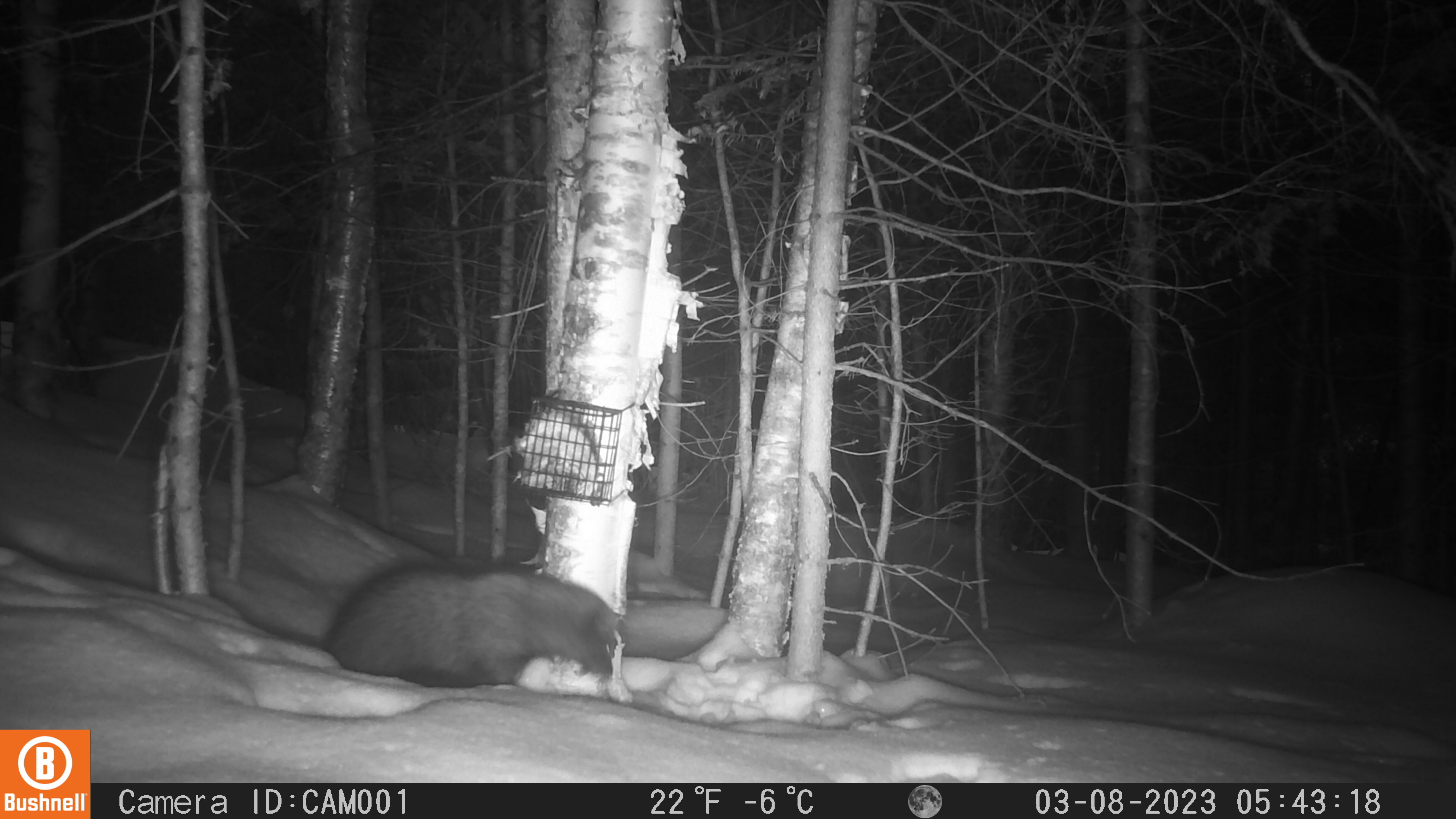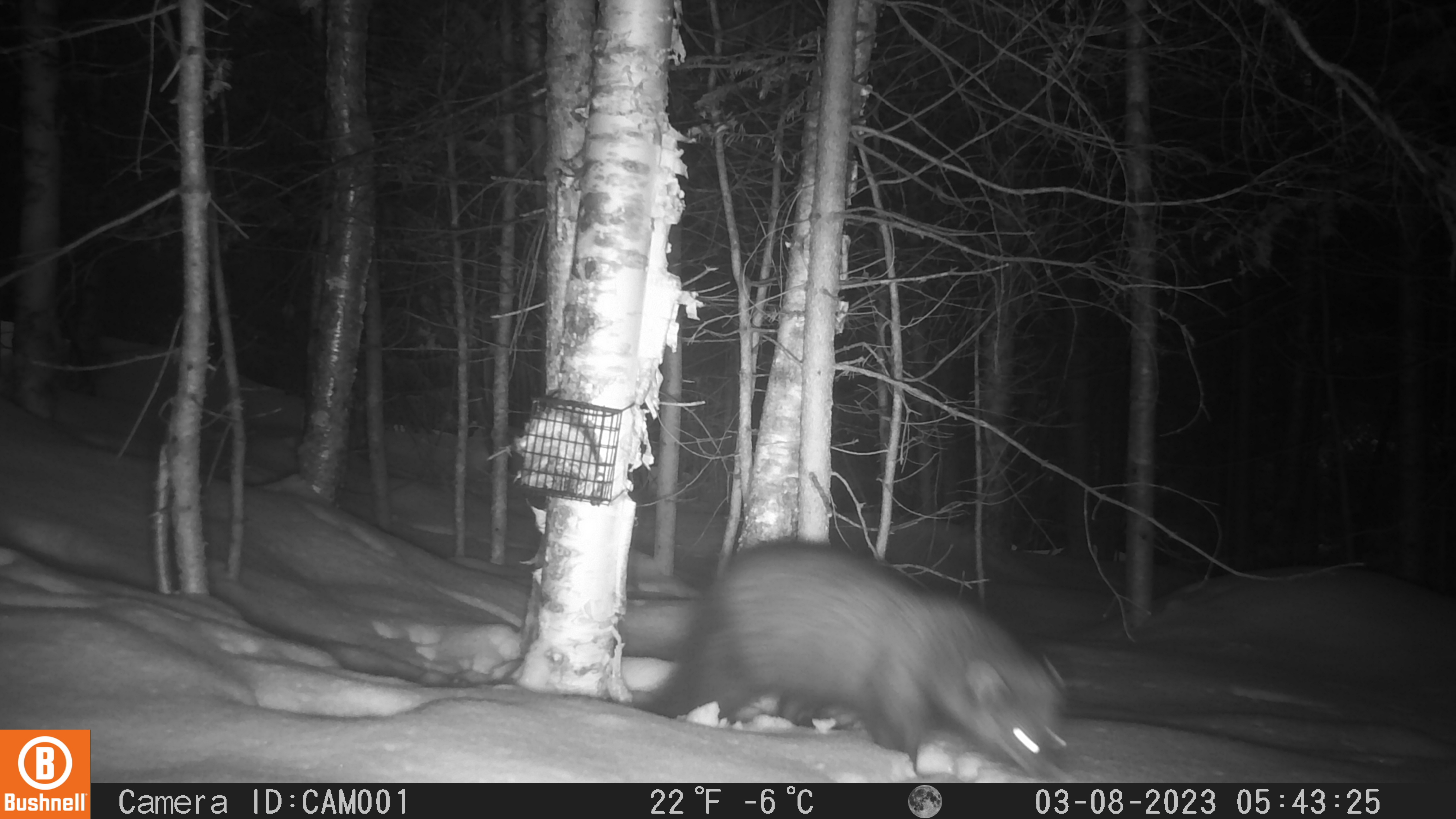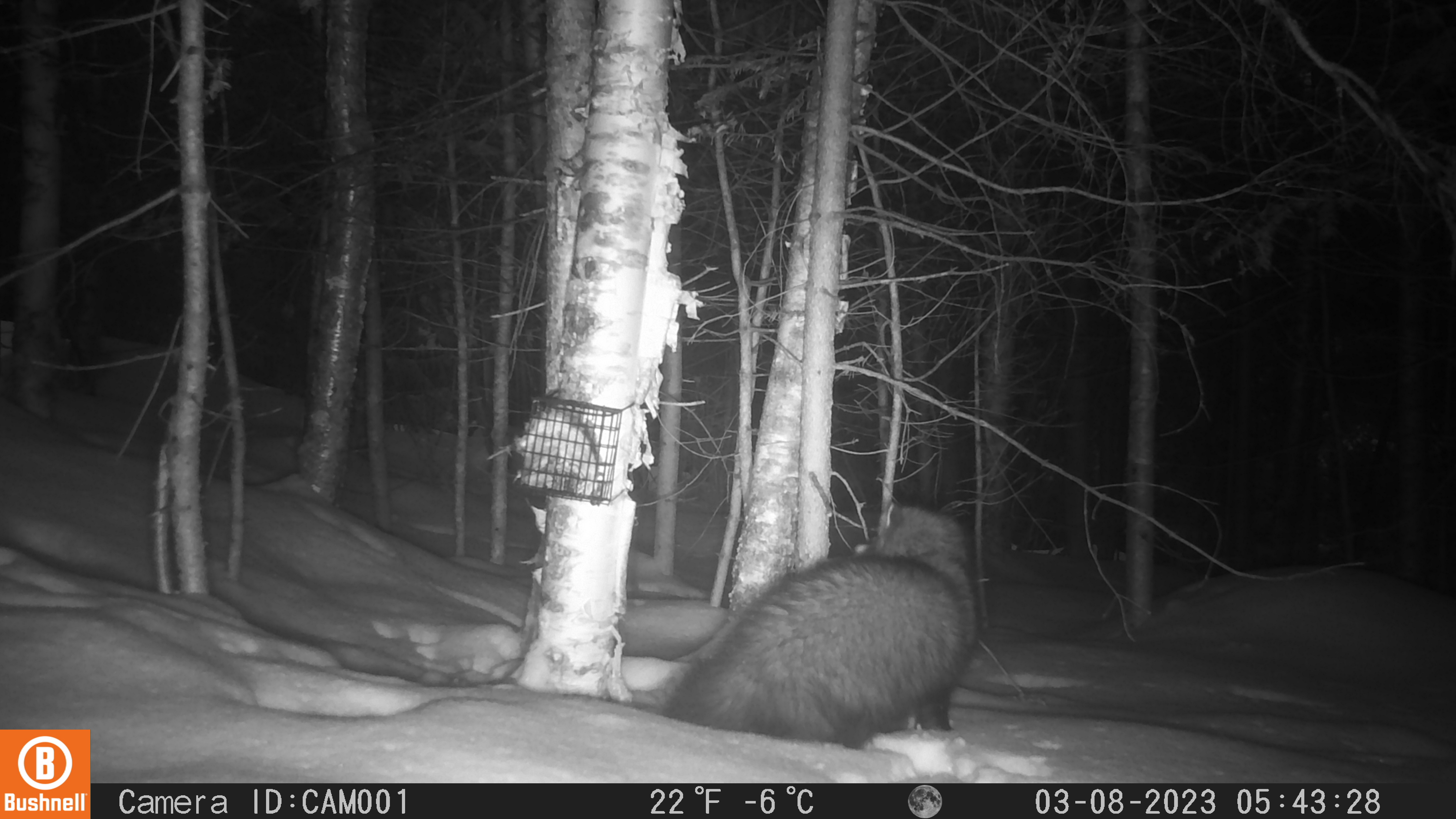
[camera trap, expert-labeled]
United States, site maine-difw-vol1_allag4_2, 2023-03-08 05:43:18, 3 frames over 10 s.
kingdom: Animalia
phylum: Chordata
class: Mammalia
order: Carnivora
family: Mustelidae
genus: Pekania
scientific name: Pekania pennanti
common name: fisher